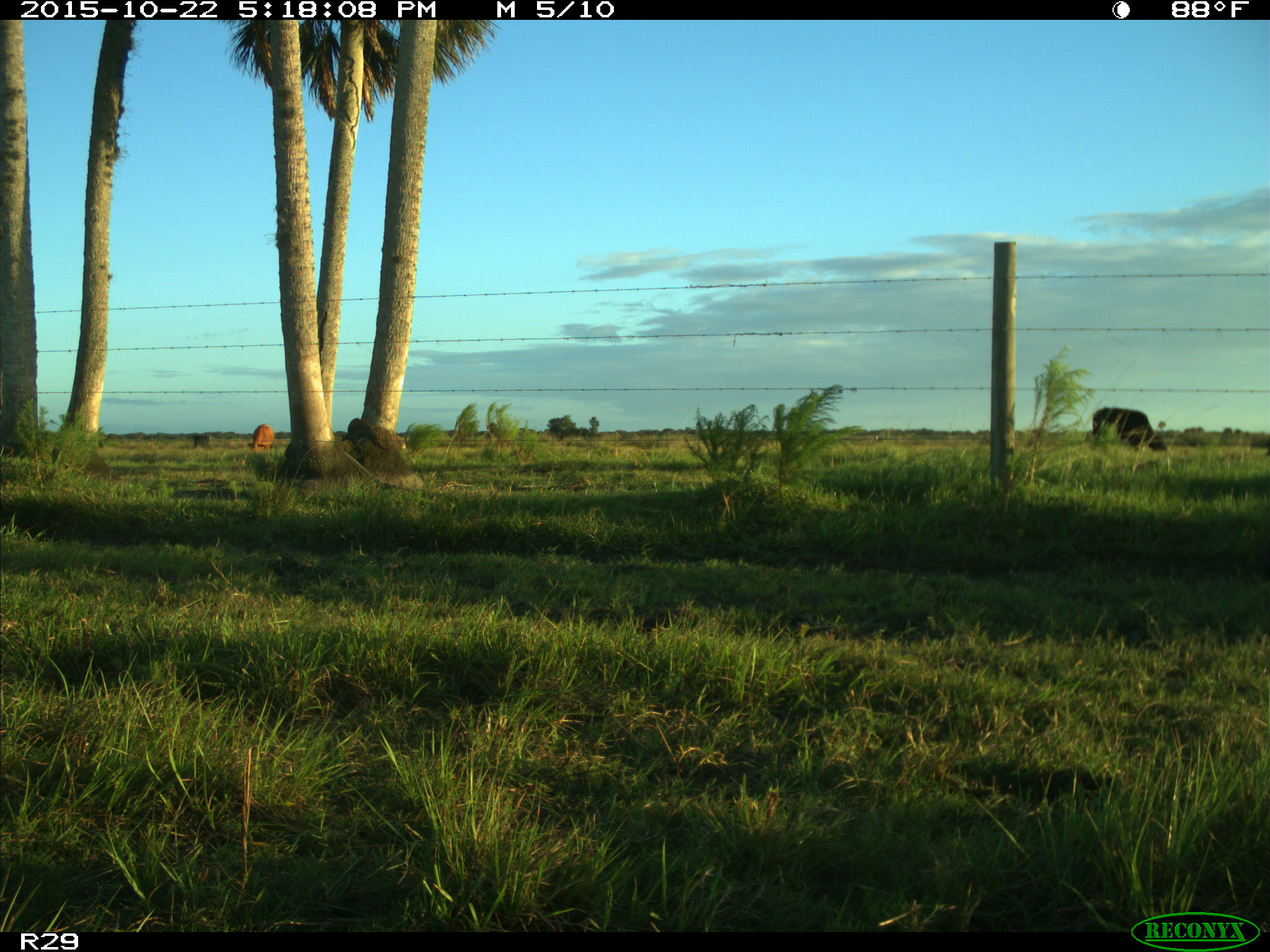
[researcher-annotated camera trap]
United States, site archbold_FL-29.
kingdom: Animalia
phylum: Chordata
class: Mammalia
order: Artiodactyla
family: Bovidae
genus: Bos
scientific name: Bos taurus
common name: domestic cow